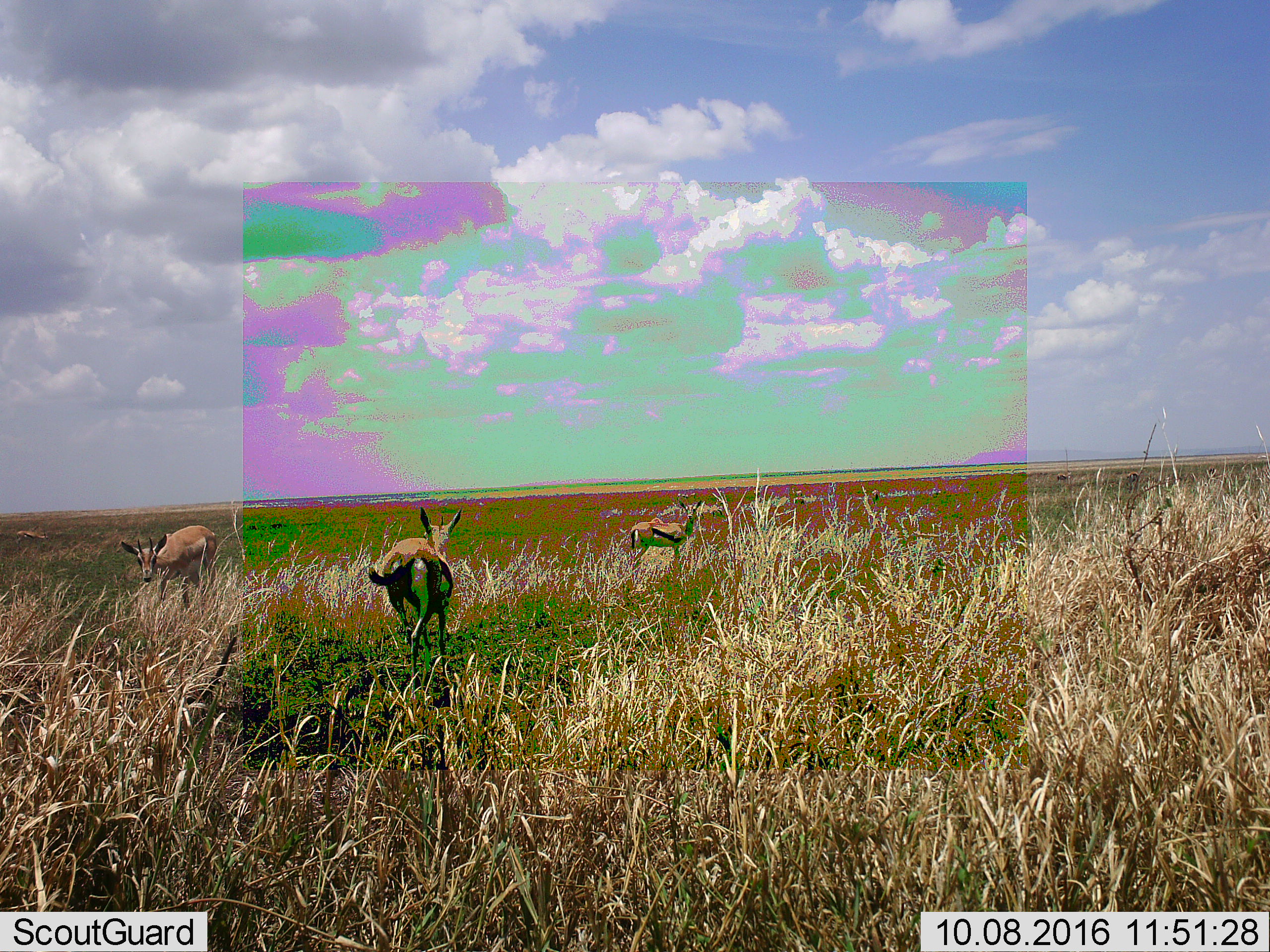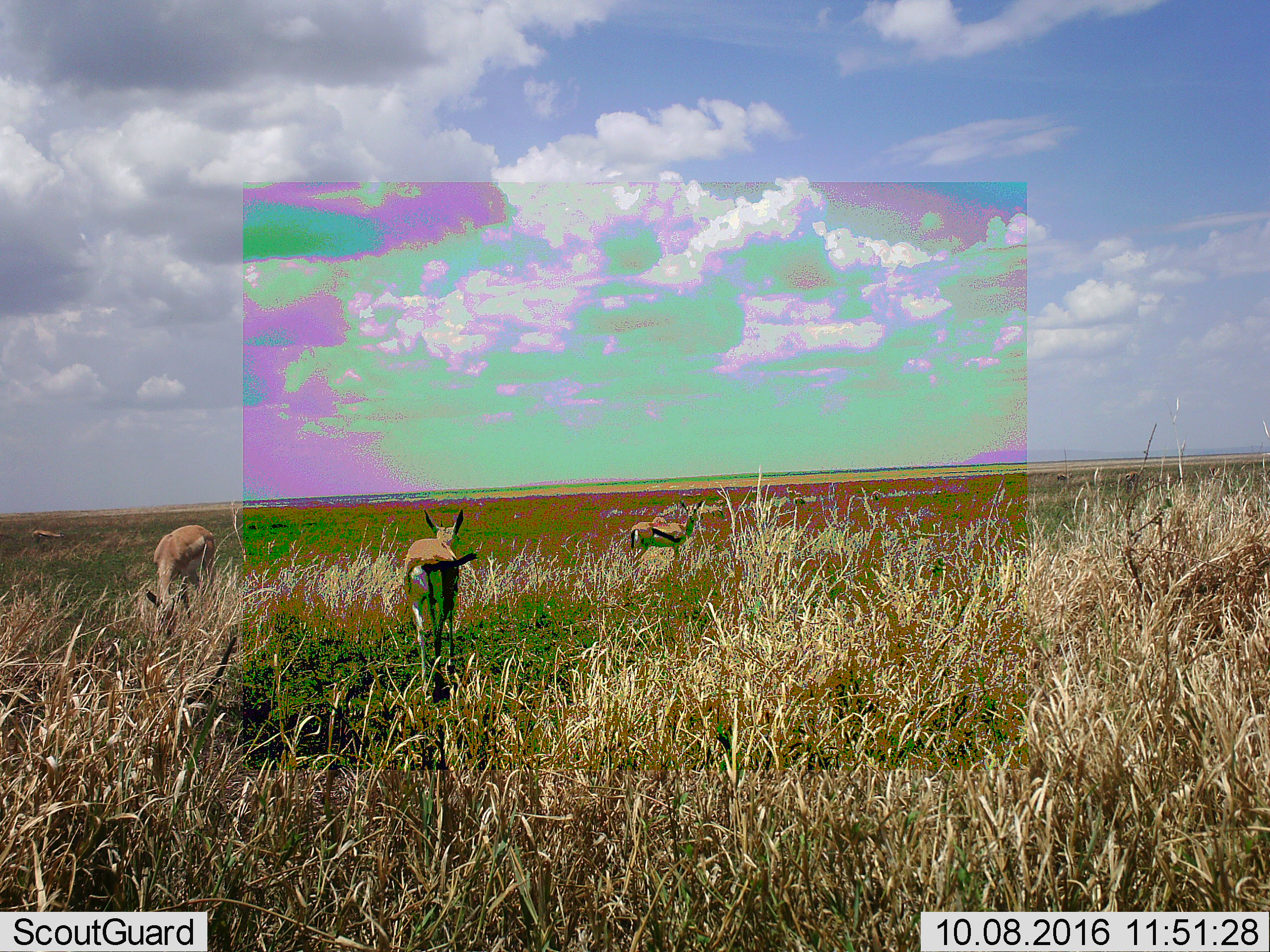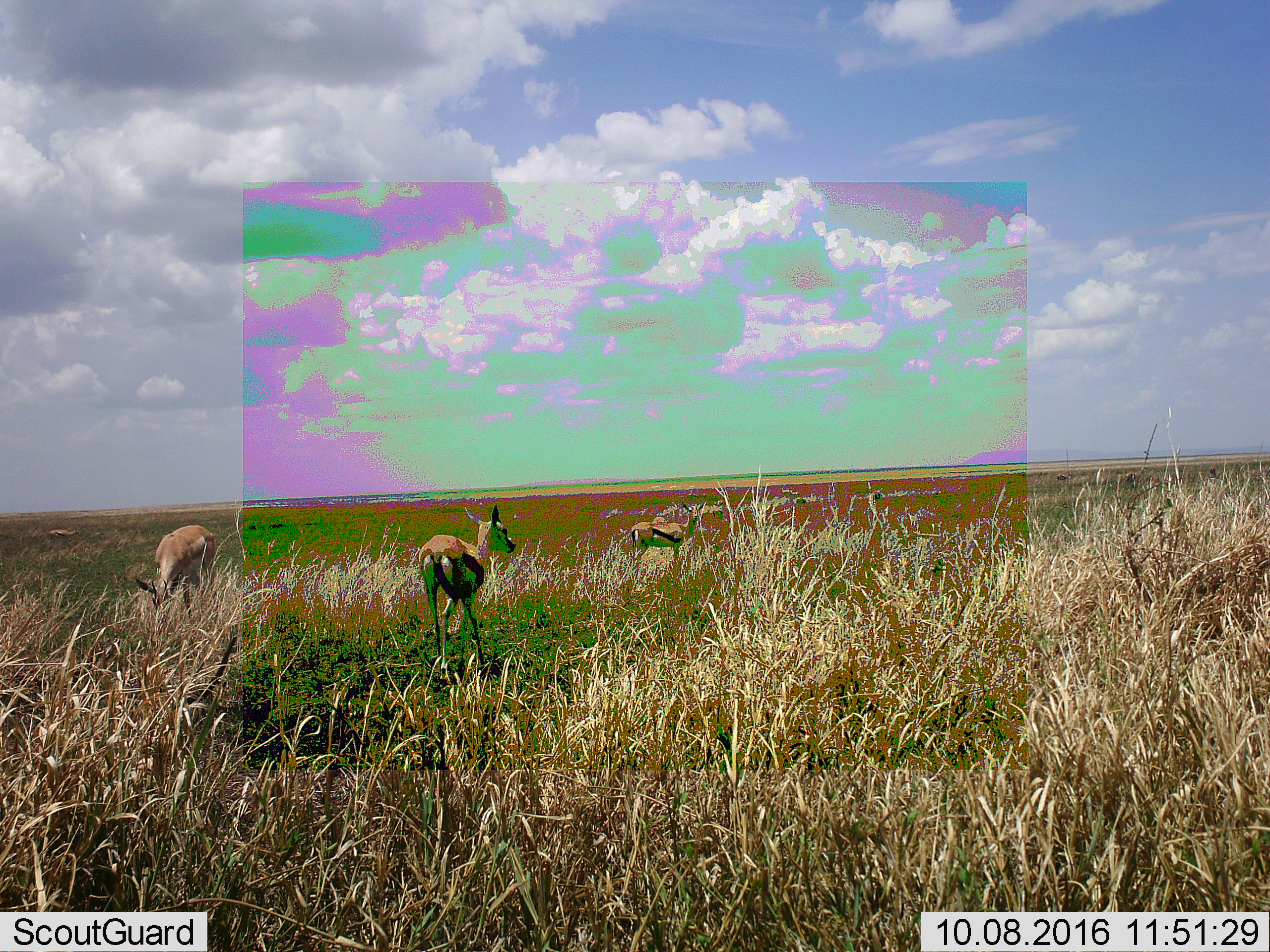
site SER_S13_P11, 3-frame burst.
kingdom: Animalia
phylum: Chordata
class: Mammalia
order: Artiodactyla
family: Bovidae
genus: Eudorcas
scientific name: Eudorcas thomsonii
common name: thomson's gazelle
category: gazellethomsons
Gazellethomsons (thomson's gazelle) (Eudorcas thomsonii), count 3. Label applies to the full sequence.